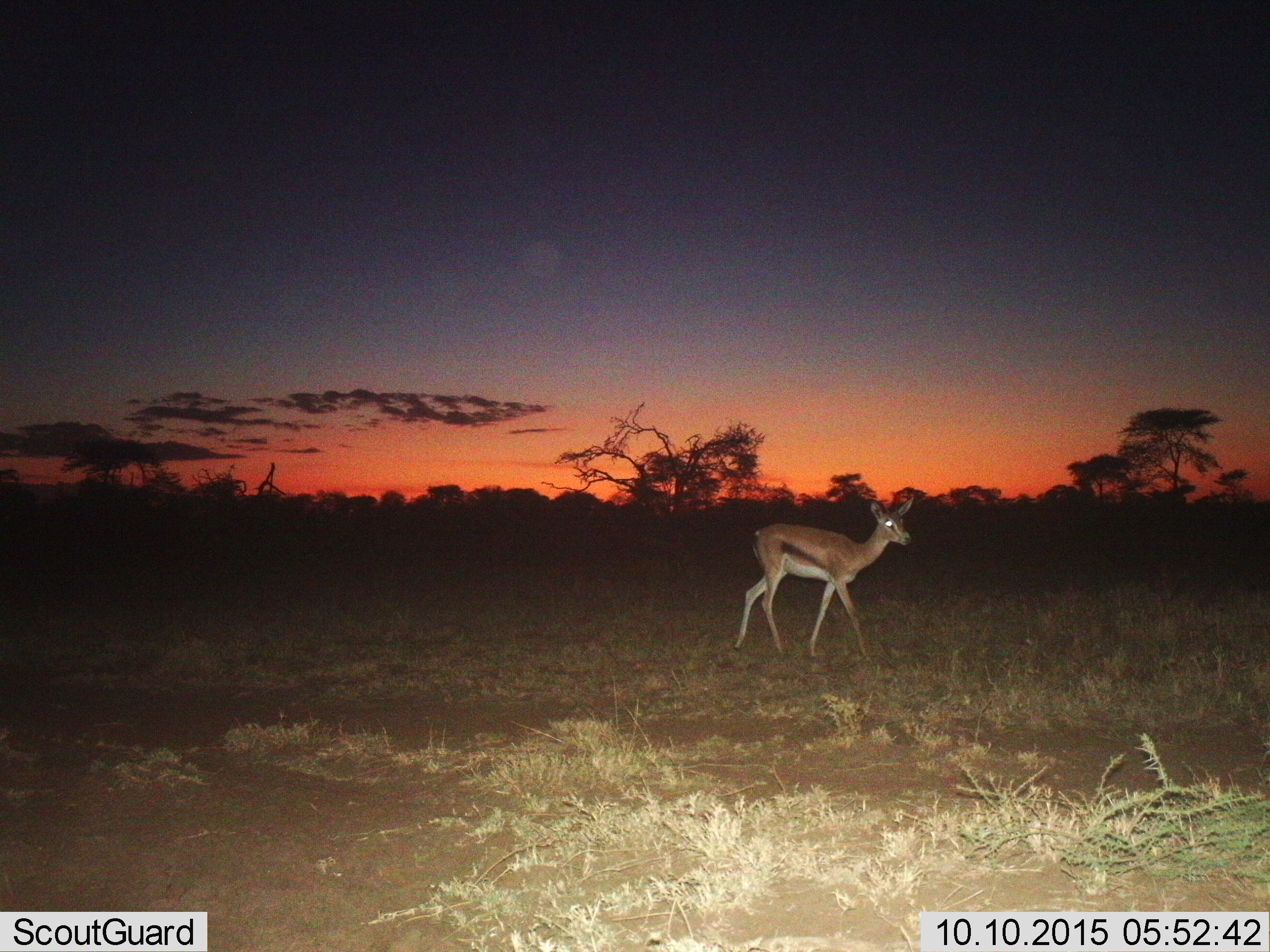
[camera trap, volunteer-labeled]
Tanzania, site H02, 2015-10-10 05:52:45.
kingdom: Animalia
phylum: Chordata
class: Mammalia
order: Artiodactyla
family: Bovidae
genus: Eudorcas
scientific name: Eudorcas thomsonii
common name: thomson's gazelle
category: gazellethomsons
Gazellethomsons (thomson's gazelle) (Eudorcas thomsonii), count 1. Behavior (volunteer vote fractions): standing 43%, resting 0%, moving 71%, interacting 0%. Young present (vote fraction): 14%. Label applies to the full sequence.